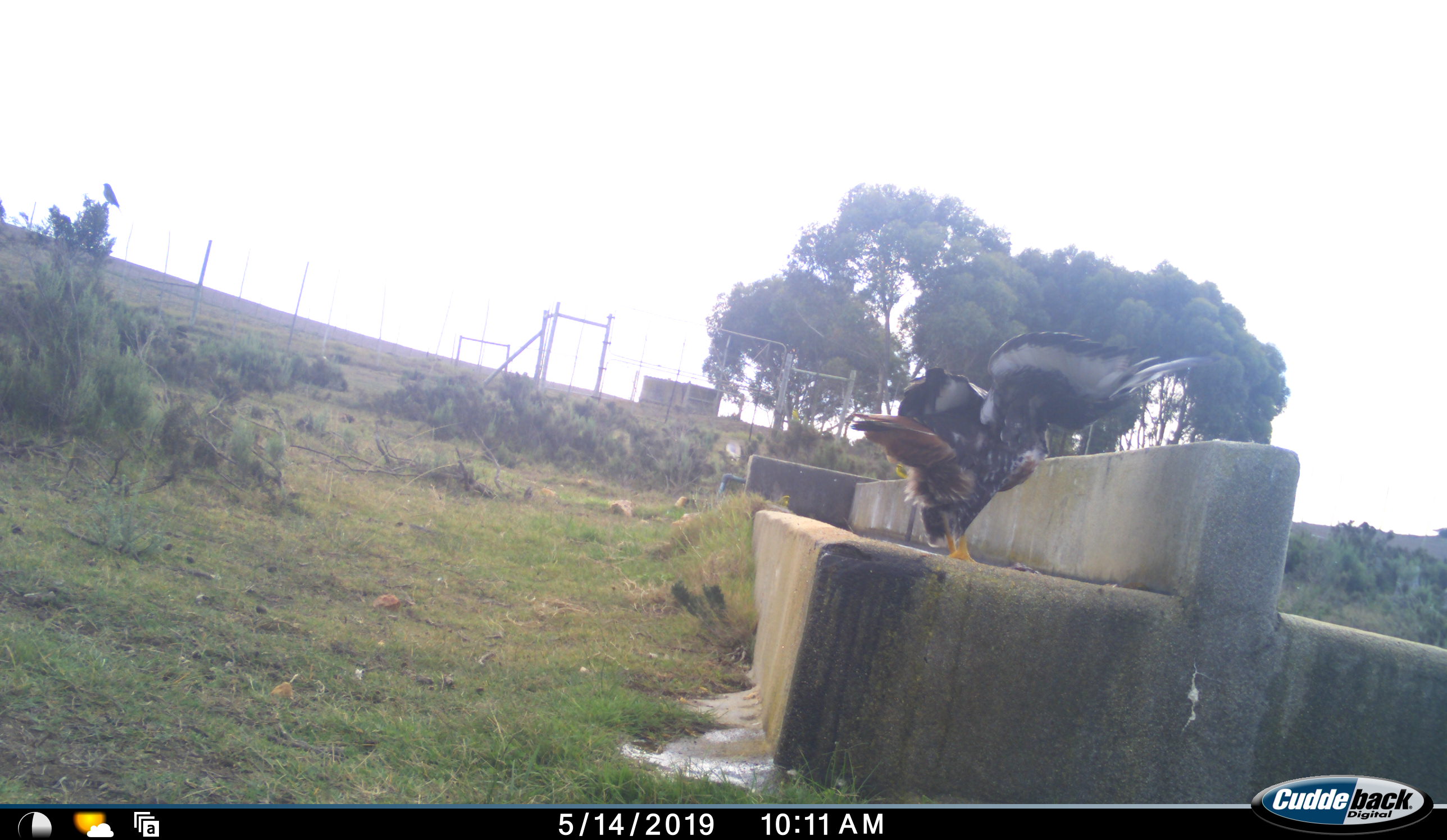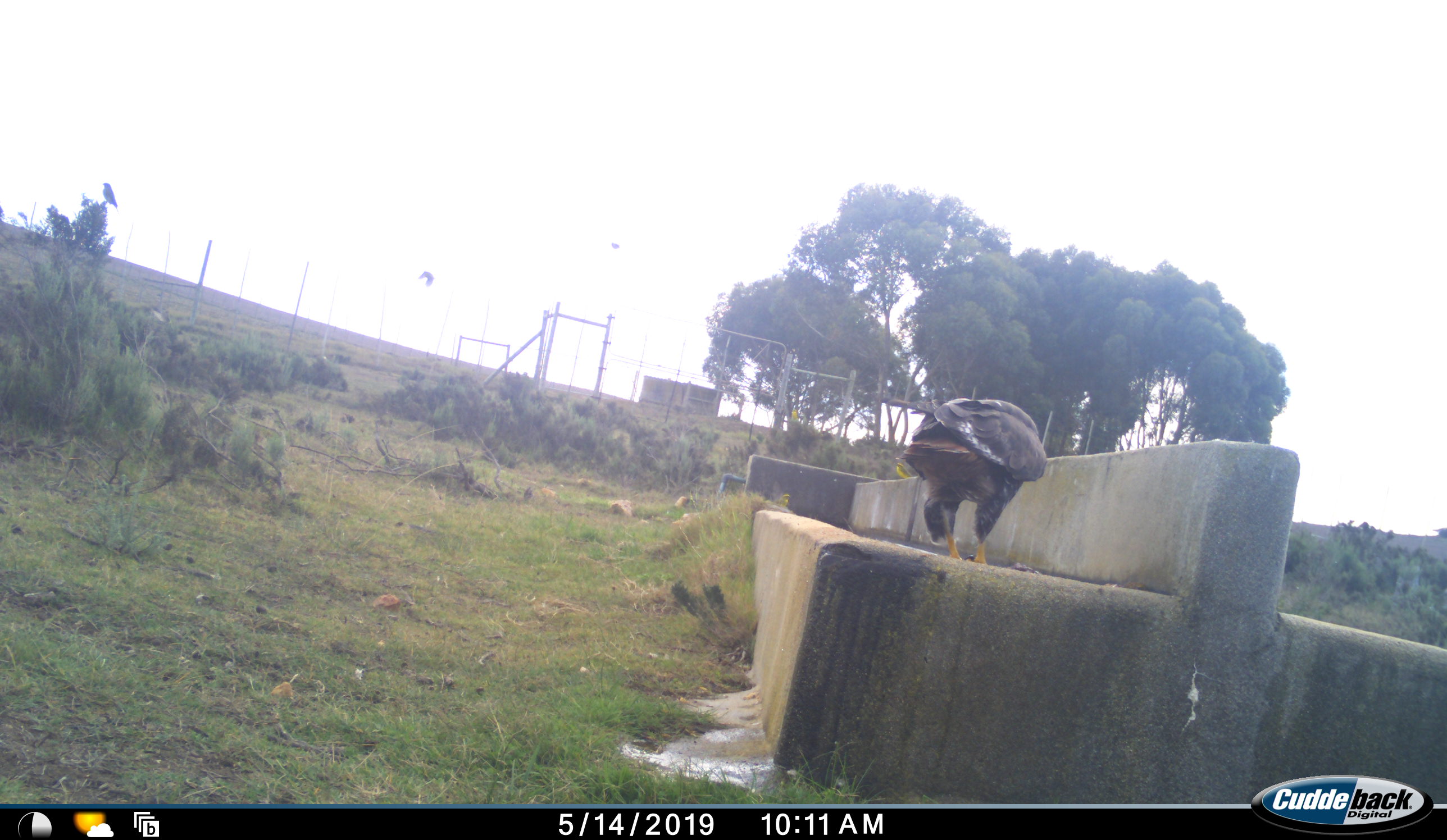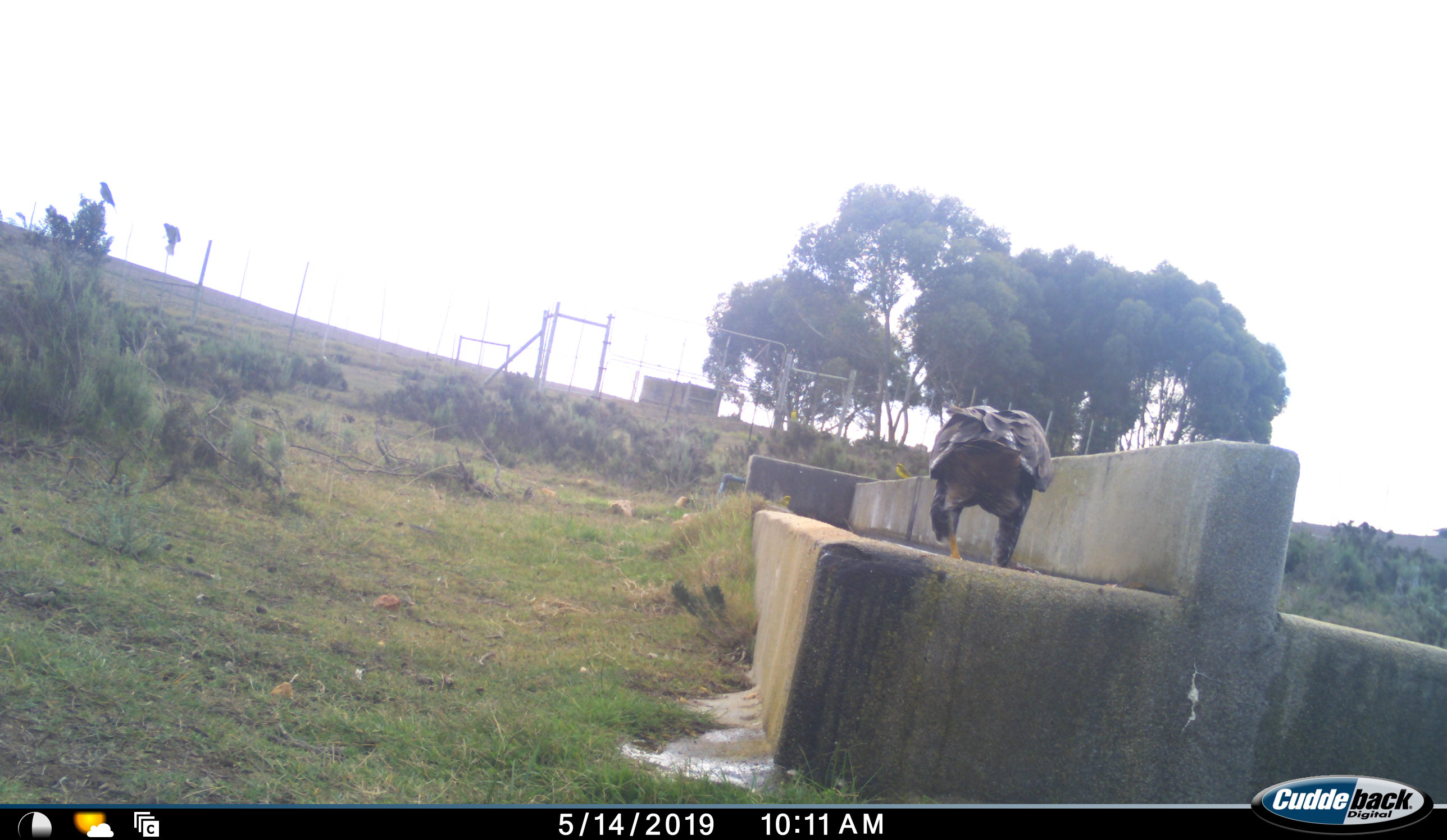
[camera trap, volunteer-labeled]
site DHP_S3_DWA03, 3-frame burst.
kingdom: Animalia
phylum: Chordata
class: Aves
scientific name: Aves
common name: bird of prey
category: birdofprey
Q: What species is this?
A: Birdofprey (bird of prey) (Aves).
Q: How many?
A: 1.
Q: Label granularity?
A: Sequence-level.